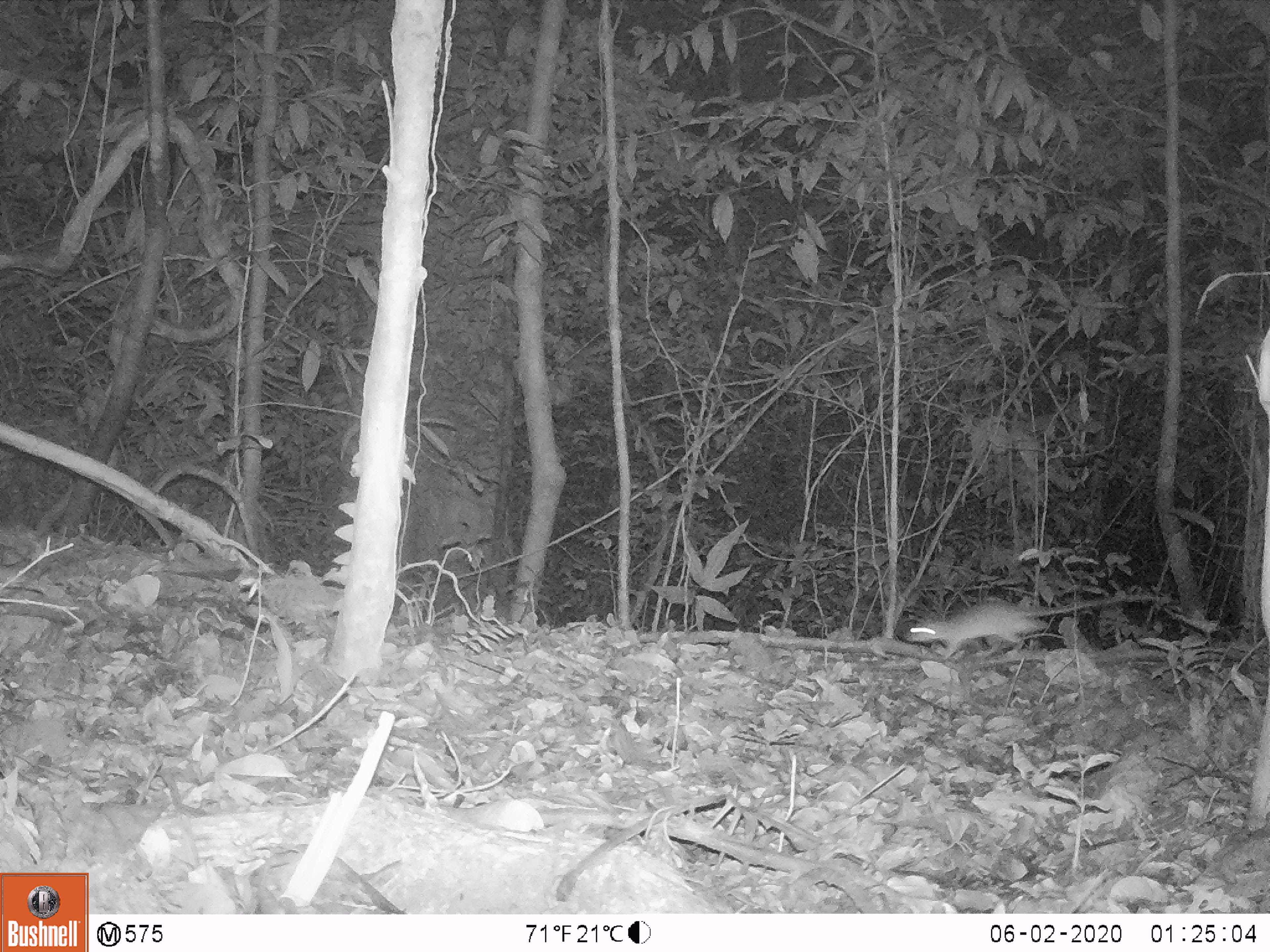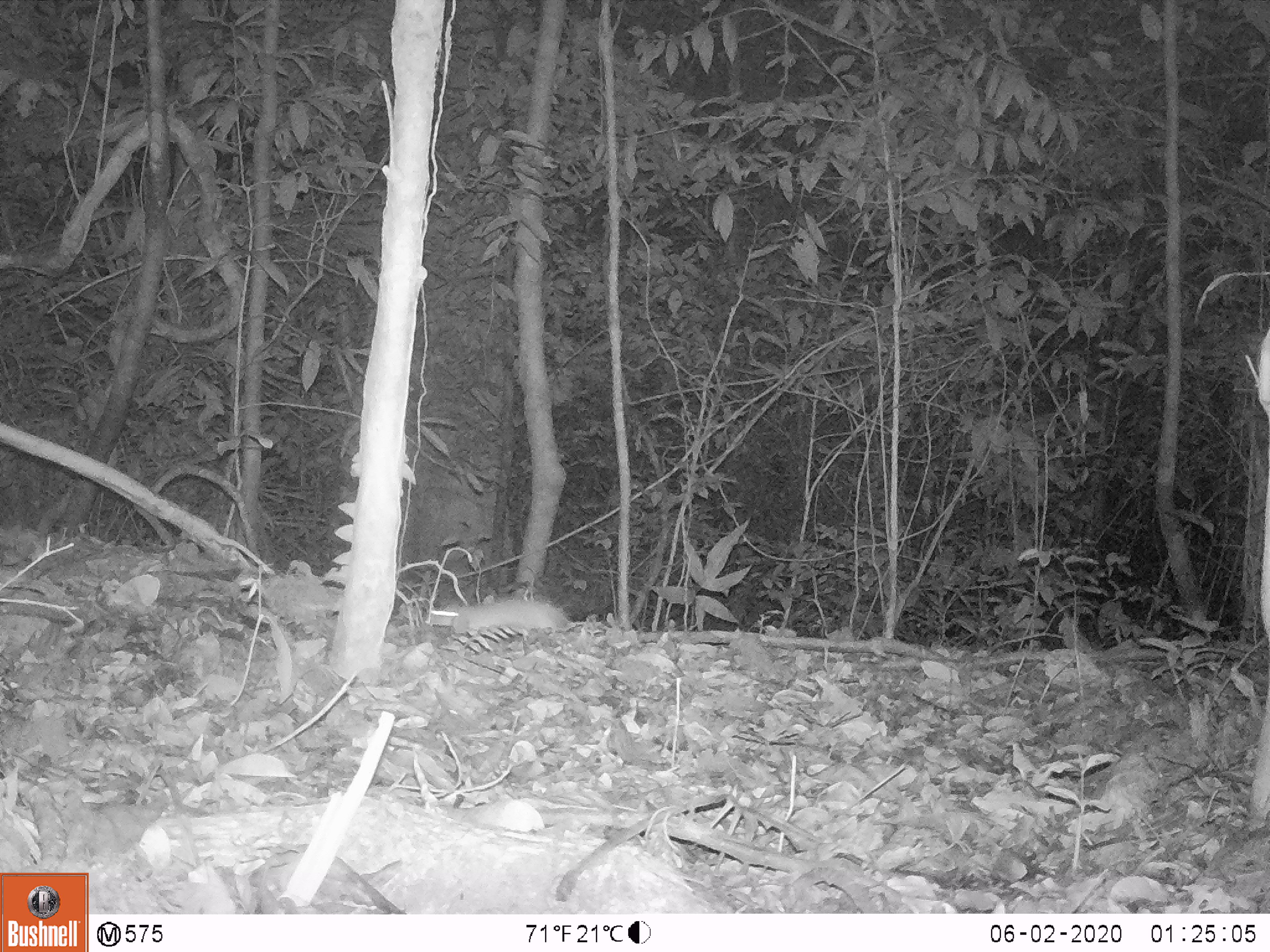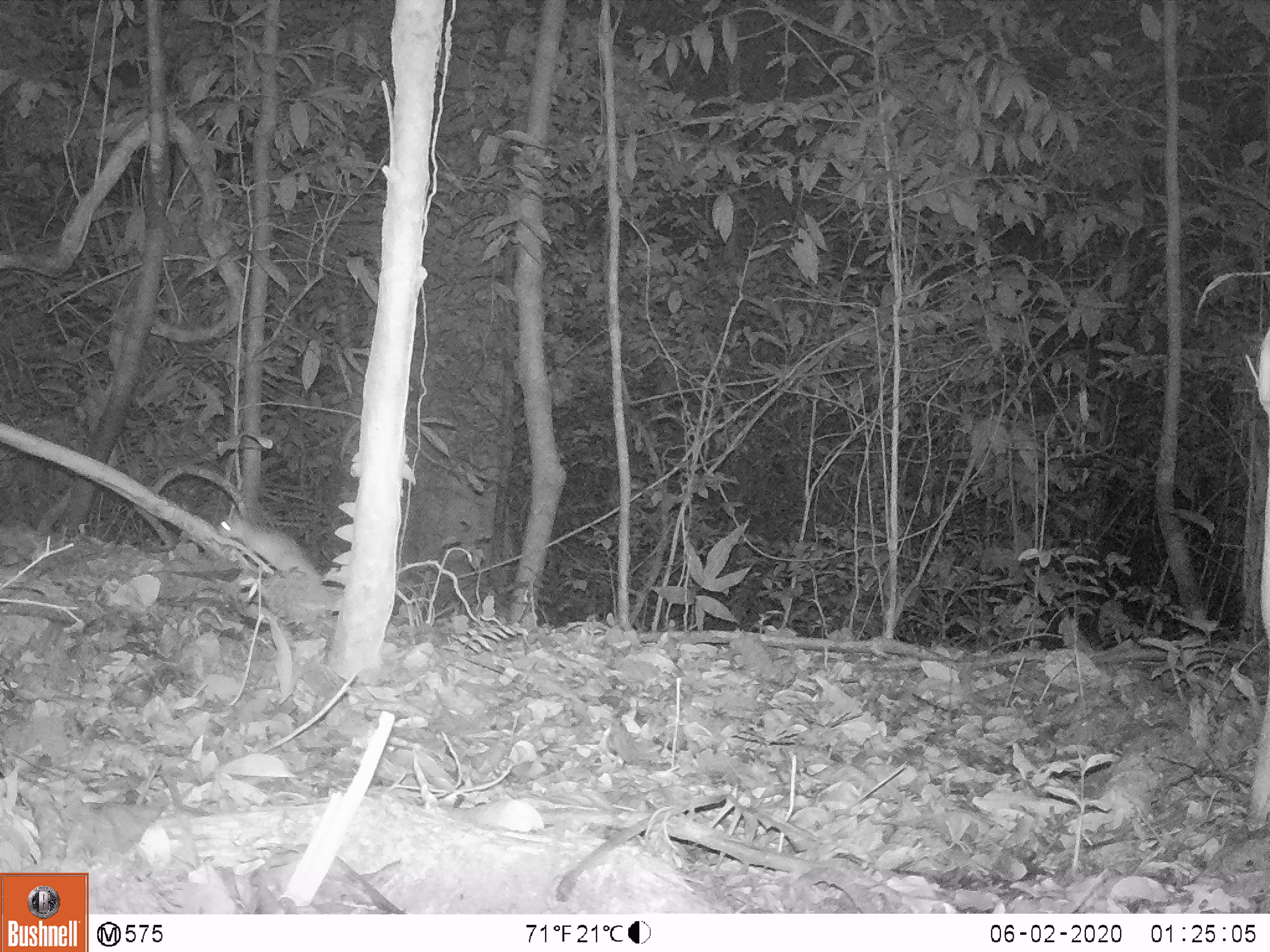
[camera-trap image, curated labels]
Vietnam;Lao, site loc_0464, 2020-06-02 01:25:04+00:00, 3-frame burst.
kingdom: Animalia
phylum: Chordata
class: Mammalia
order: Rodentia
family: Muridae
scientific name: Muridae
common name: old-world mice and rats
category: unidentified murid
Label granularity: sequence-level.